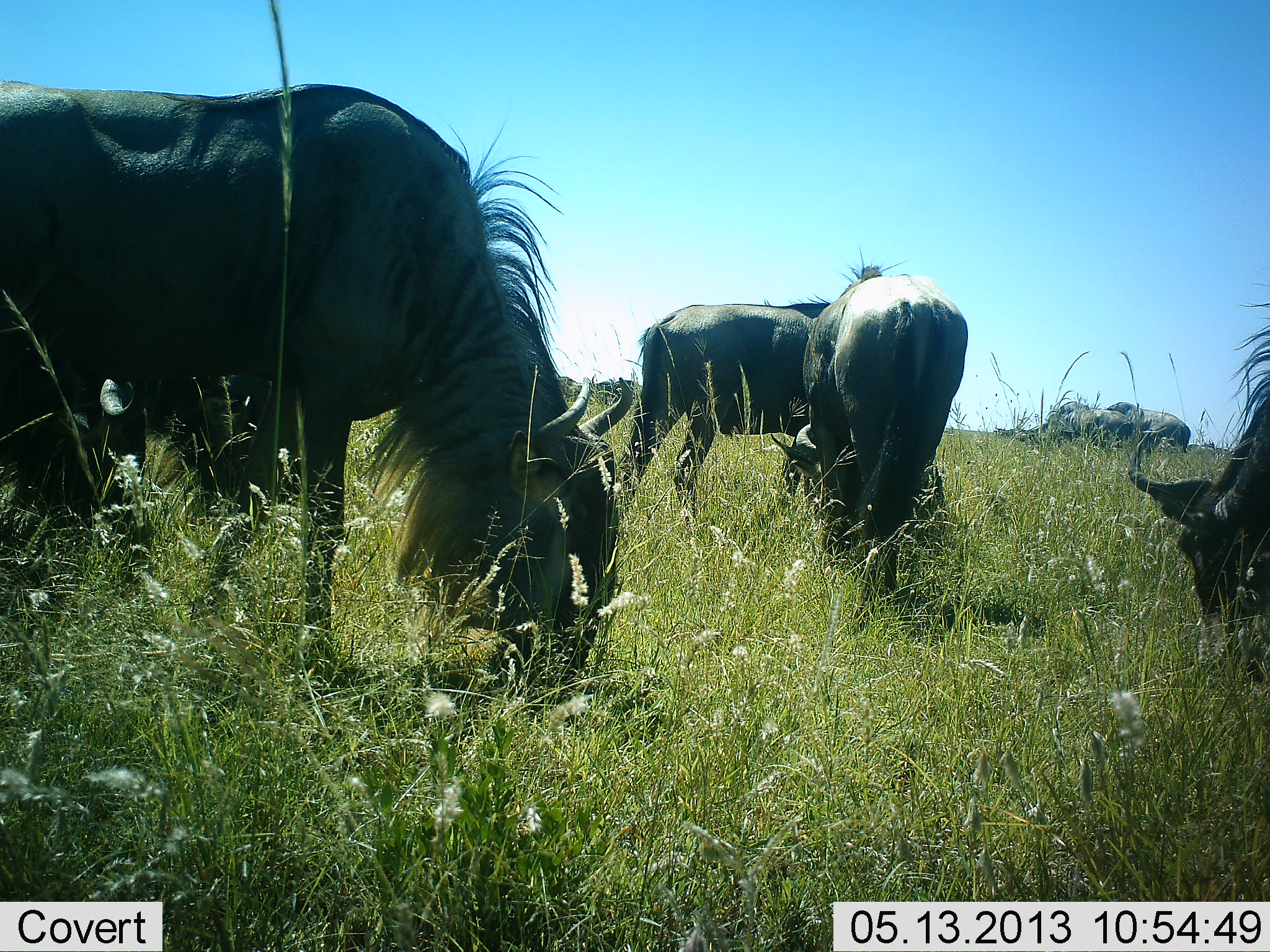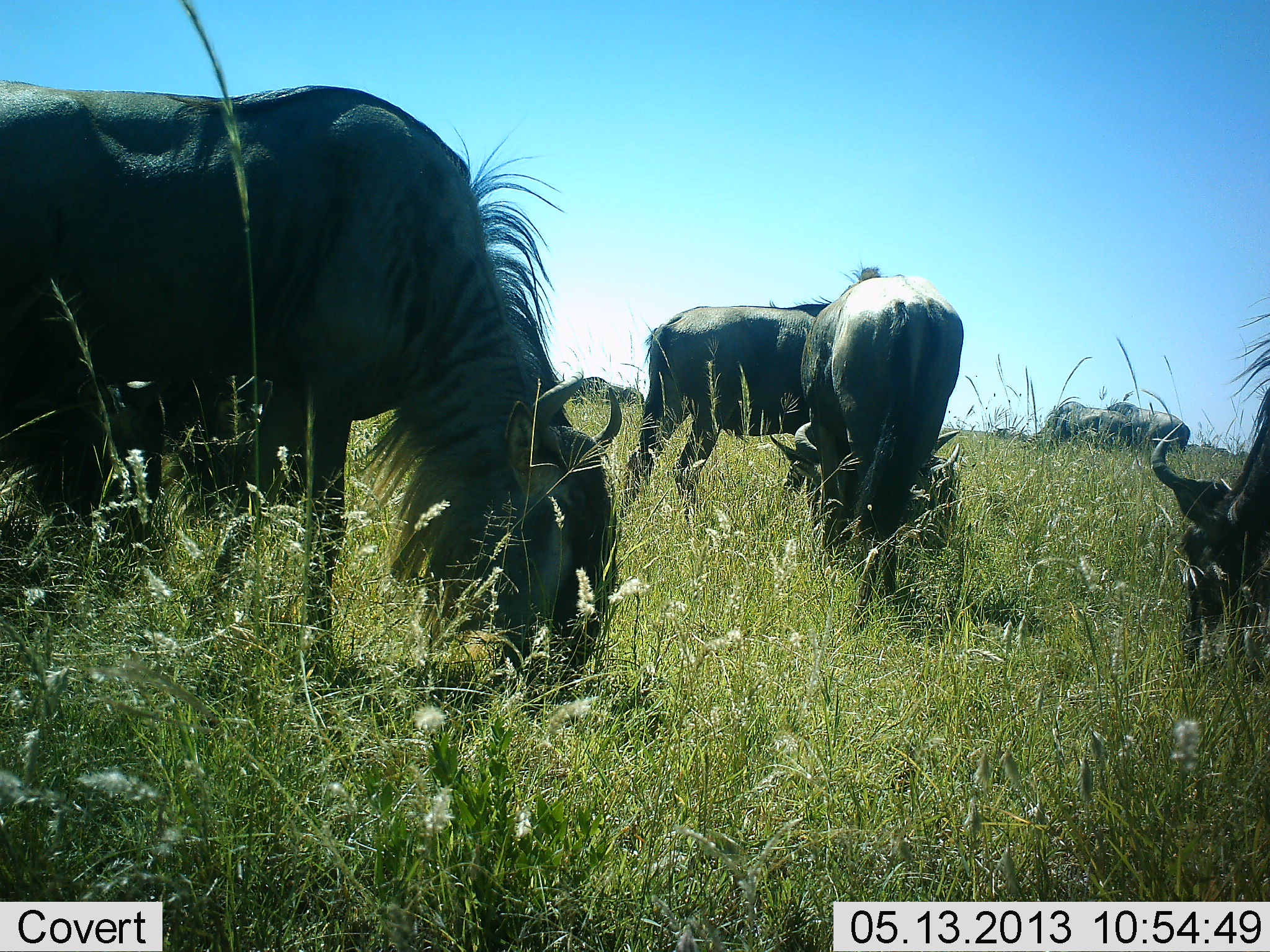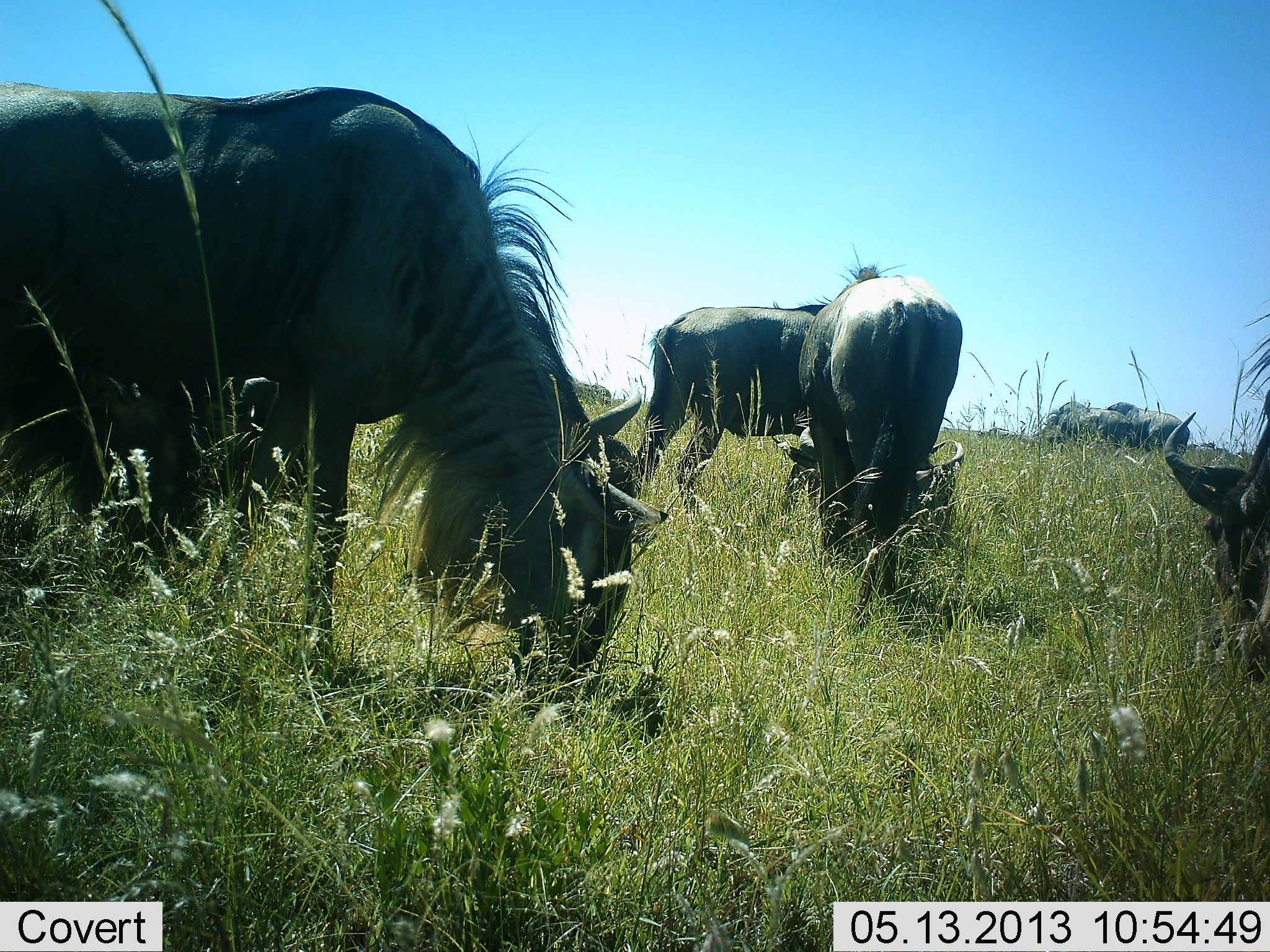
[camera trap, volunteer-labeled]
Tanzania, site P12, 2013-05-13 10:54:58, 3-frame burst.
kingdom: Animalia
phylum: Chordata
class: Mammalia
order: Artiodactyla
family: Bovidae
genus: Connochaetes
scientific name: Connochaetes taurinus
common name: blue wildebeest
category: wildebeest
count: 6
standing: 26%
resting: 3%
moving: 13%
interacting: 0%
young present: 0%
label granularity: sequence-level